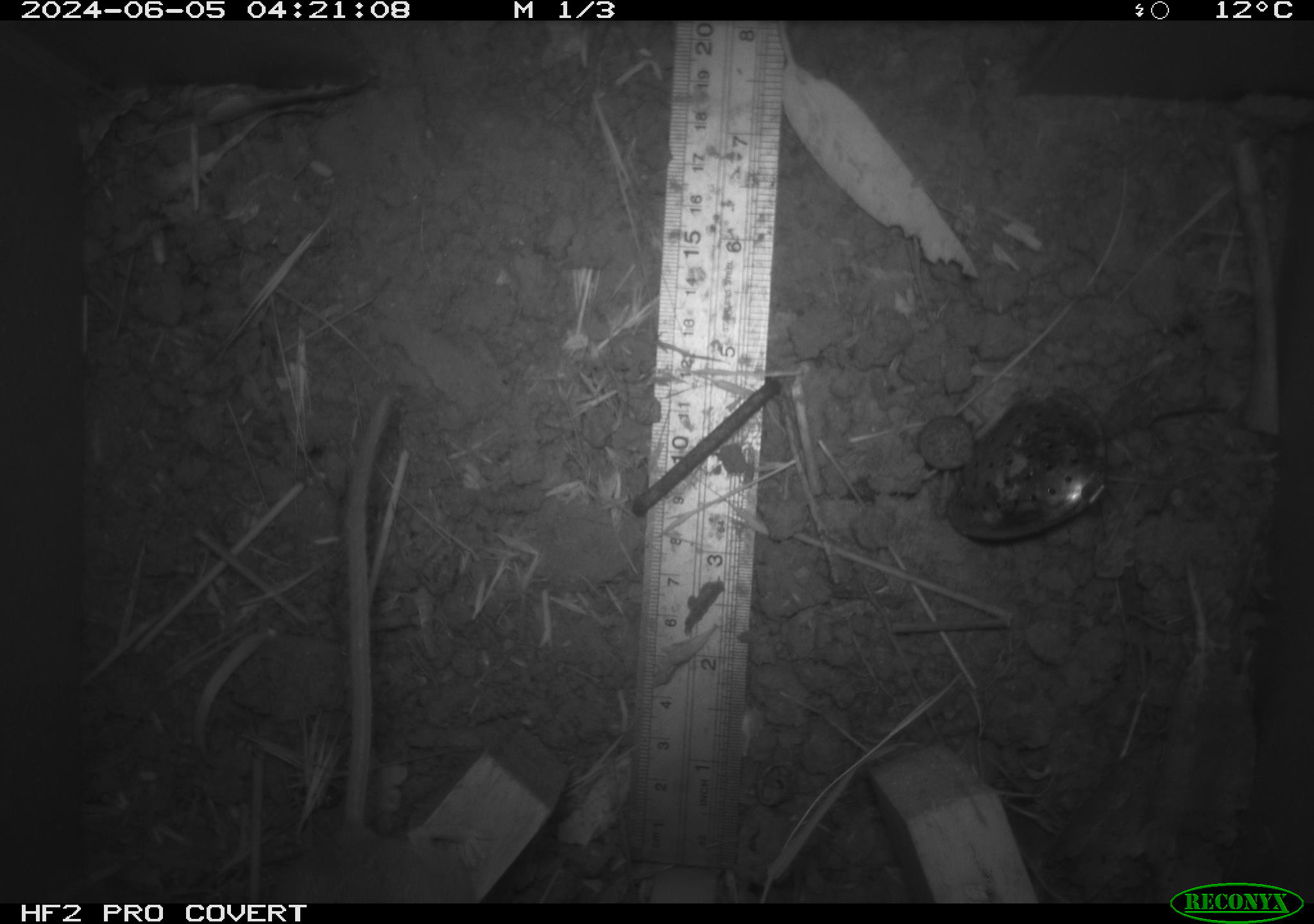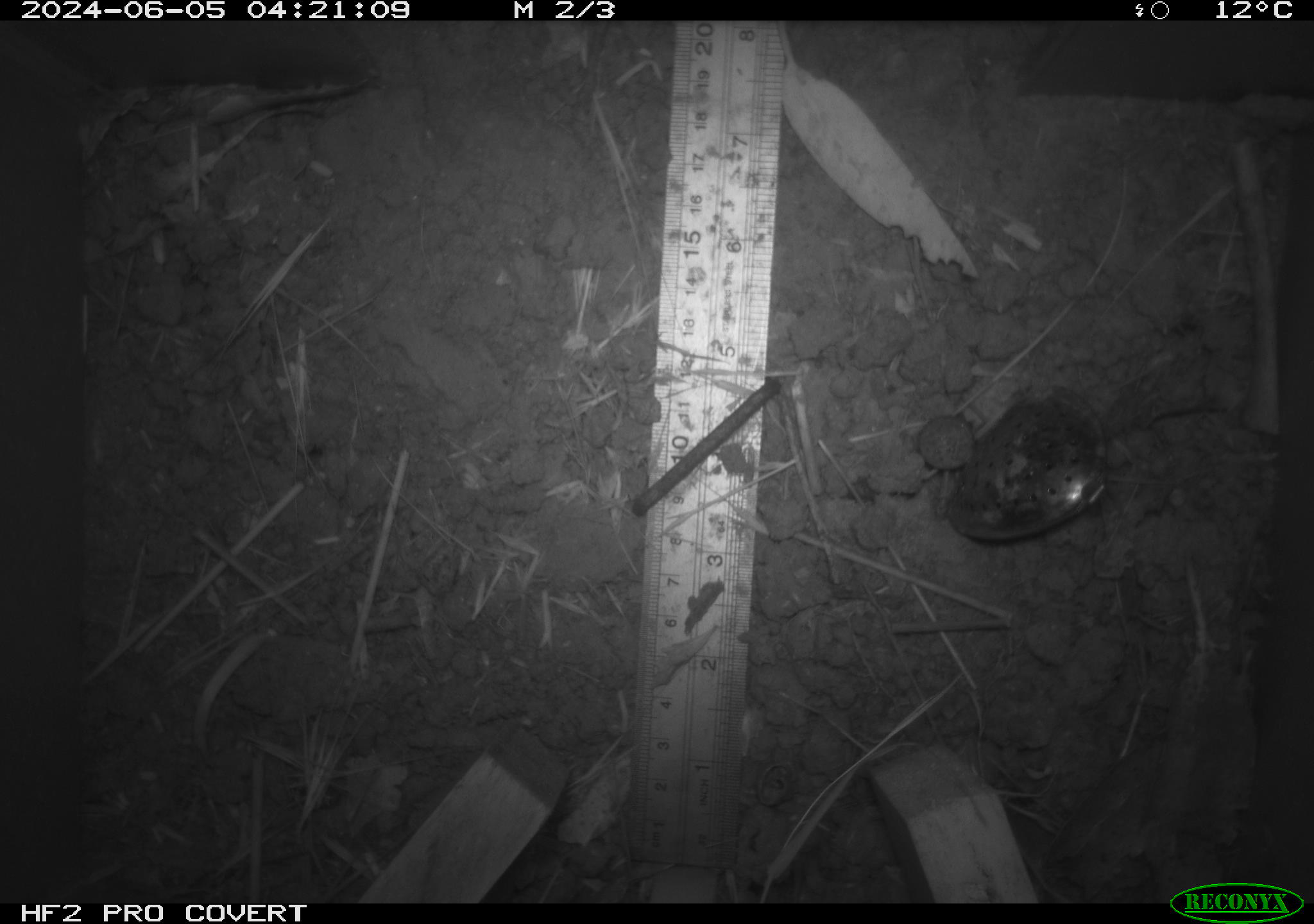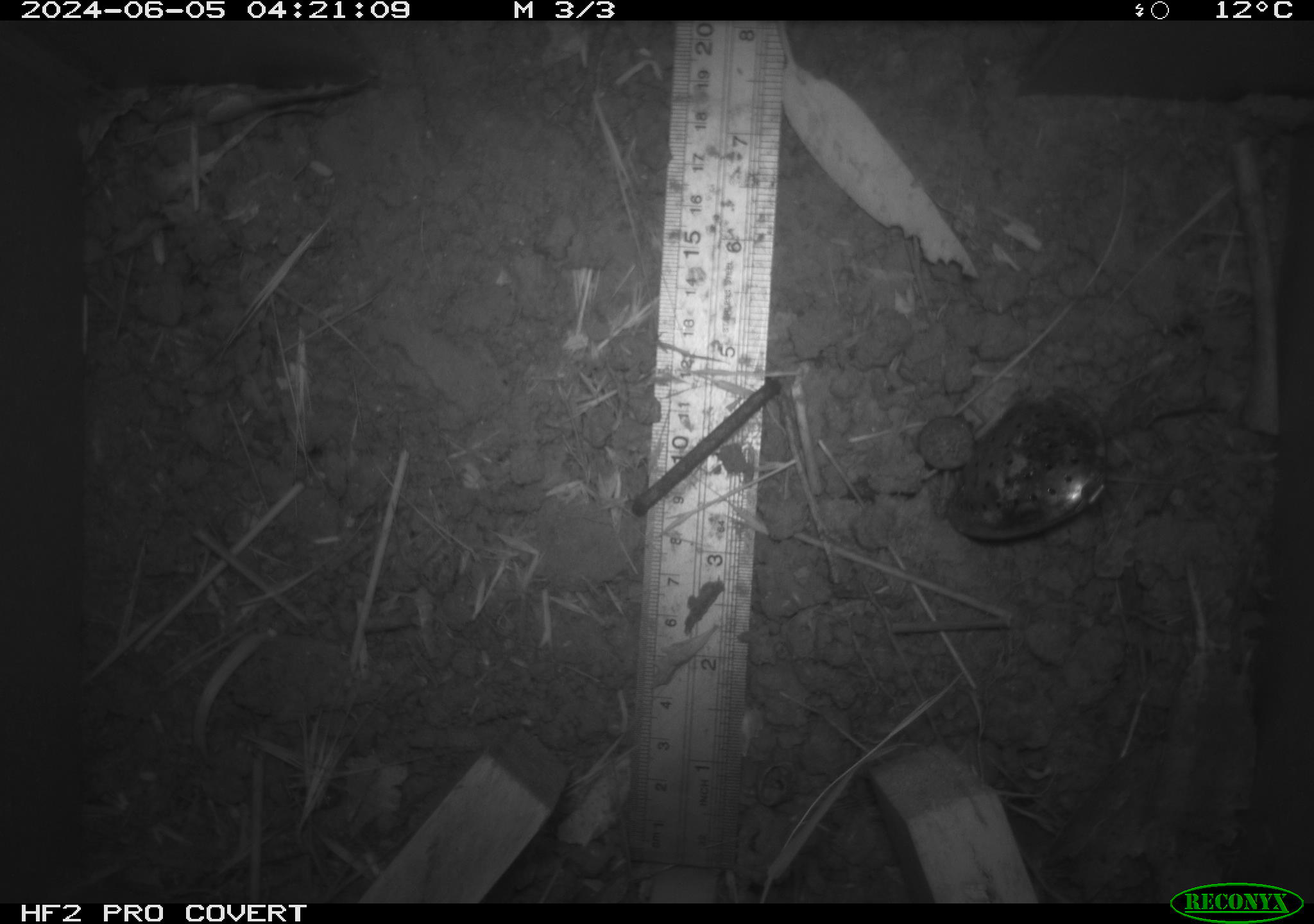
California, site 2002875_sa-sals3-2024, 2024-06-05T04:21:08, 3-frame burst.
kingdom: Animalia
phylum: Chordata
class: Mammalia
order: Rodentia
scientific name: Rodentia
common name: rodent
Rodent (Rodentia).